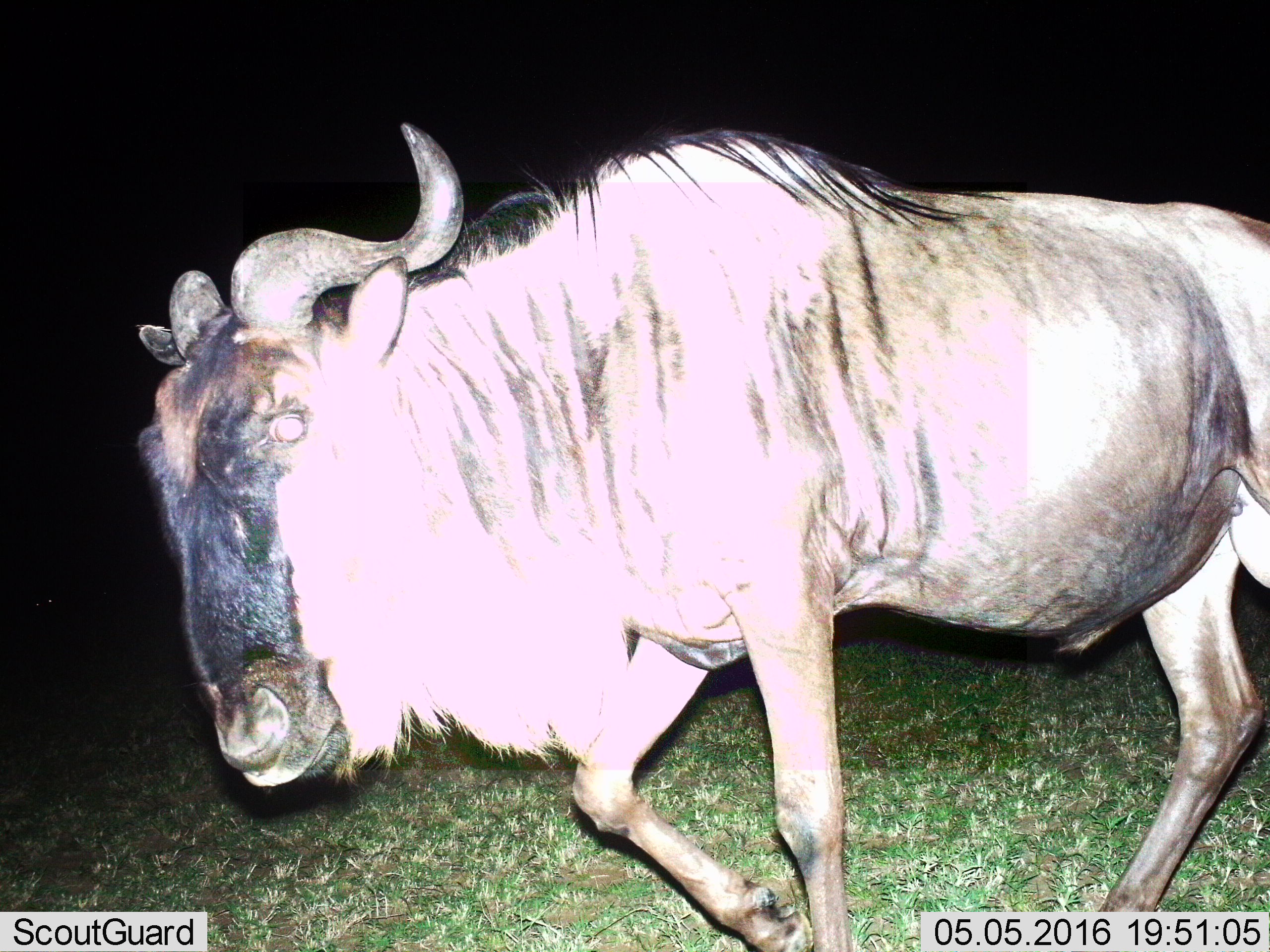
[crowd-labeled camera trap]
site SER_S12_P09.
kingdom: Animalia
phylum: Chordata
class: Mammalia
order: Artiodactyla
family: Bovidae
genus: Connochaetes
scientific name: Connochaetes taurinus taurinus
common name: blue wildebeest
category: wildebeestblue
Wildebeestblue (blue wildebeest) (Connochaetes taurinus taurinus), count 1. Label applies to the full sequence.